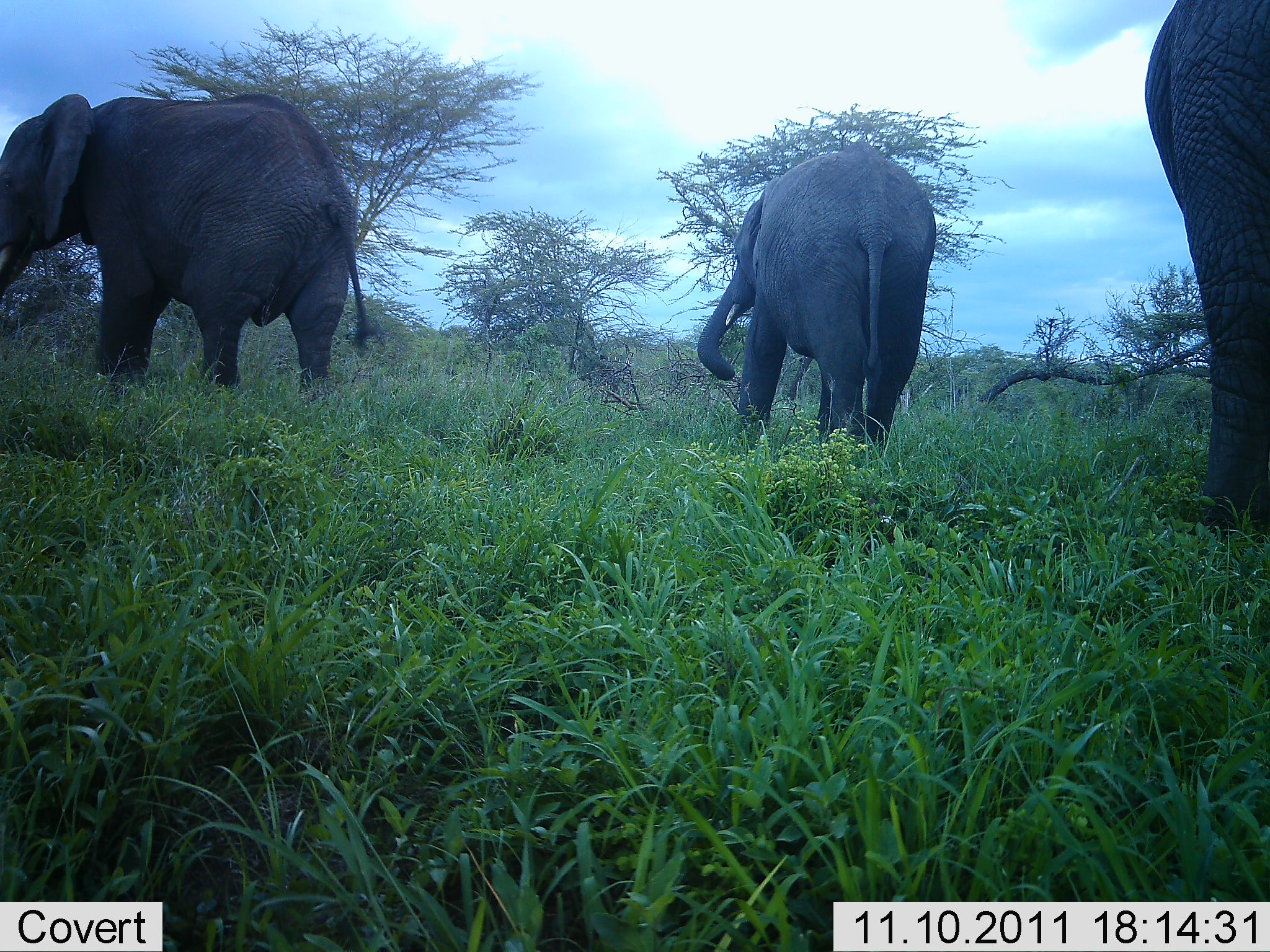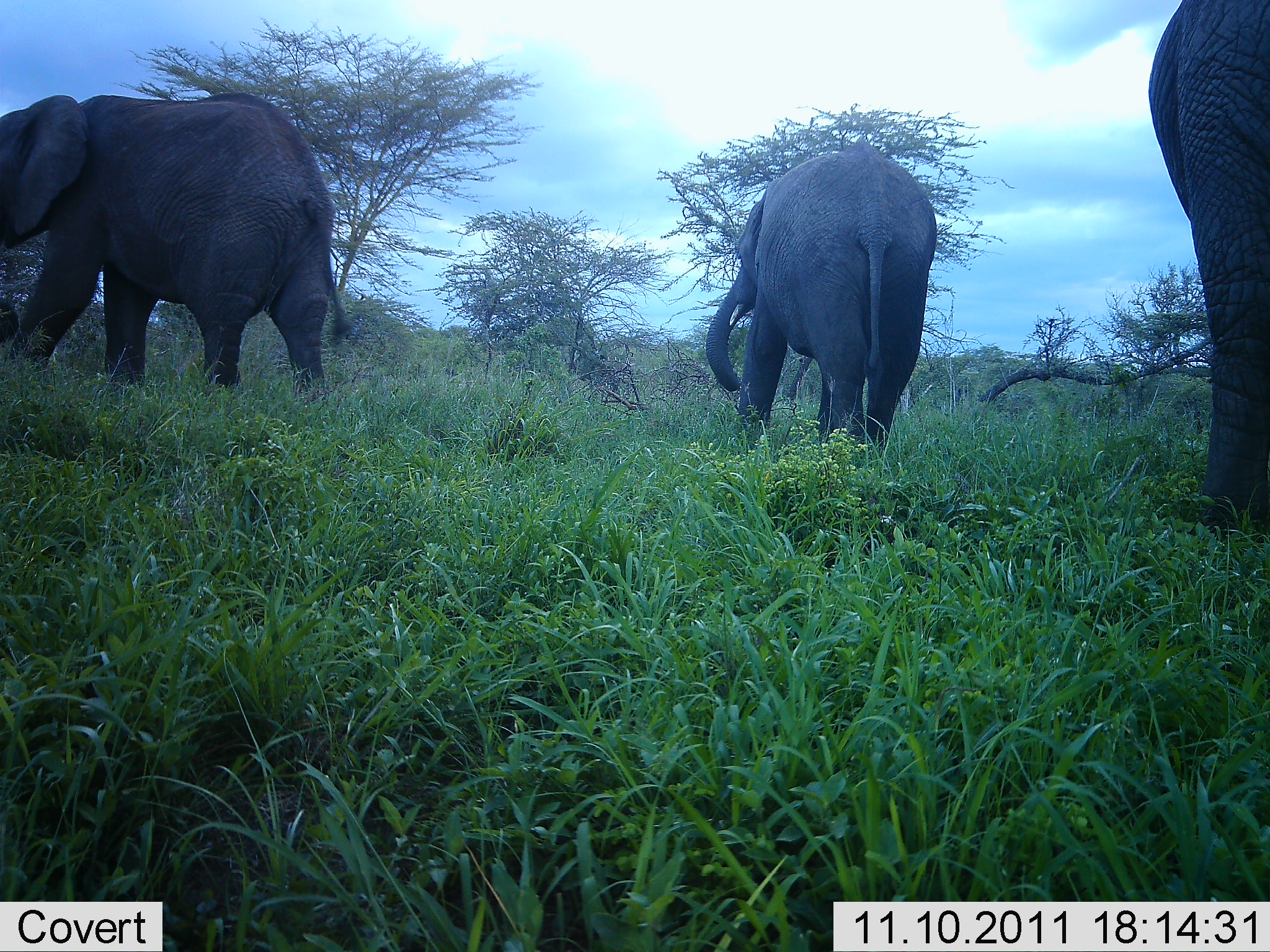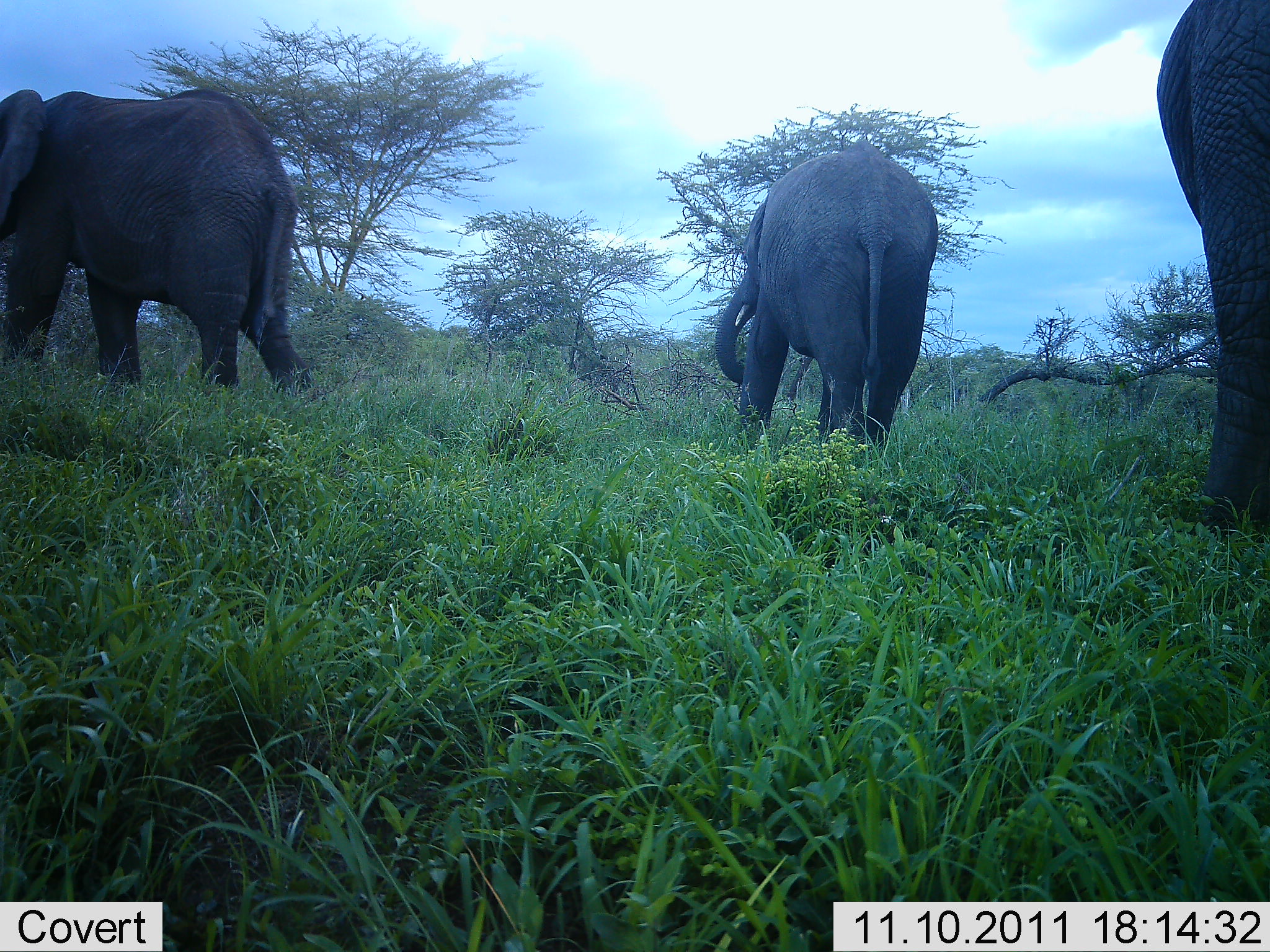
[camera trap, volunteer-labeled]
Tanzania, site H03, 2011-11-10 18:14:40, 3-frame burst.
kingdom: Animalia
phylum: Chordata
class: Mammalia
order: Proboscidea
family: Elephantidae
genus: Loxodonta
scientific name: Loxodonta africana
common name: african bush elephant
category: elephant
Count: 3.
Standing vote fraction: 64%.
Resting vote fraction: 0%.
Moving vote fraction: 29%.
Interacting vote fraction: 0%.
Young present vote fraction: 0%.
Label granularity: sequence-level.